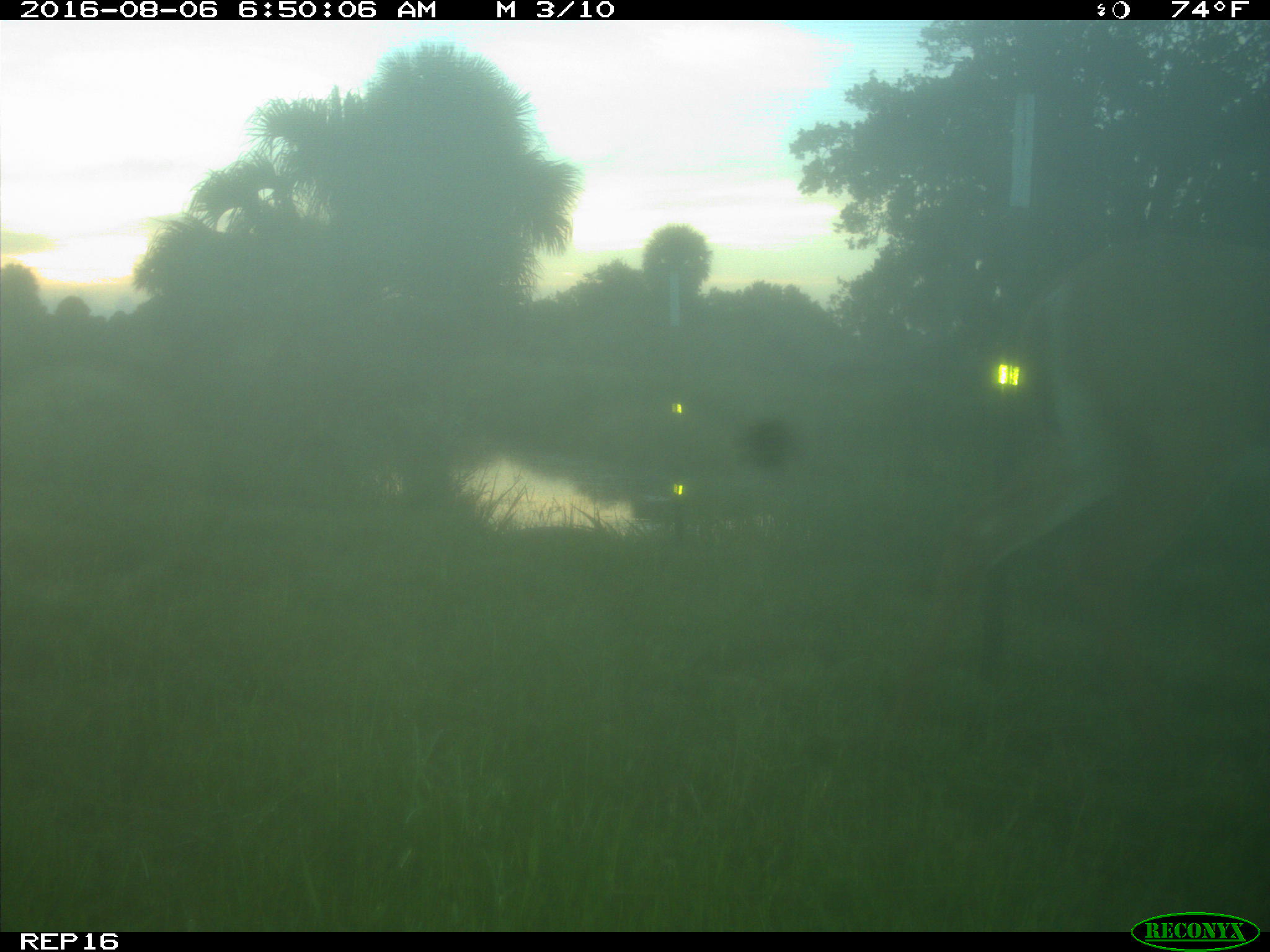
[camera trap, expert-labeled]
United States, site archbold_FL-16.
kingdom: Animalia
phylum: Chordata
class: Mammalia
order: Artiodactyla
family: Cervidae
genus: Odocoileus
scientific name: Odocoileus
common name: deer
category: unidentified deer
Unidentified deer (deer) (Odocoileus).